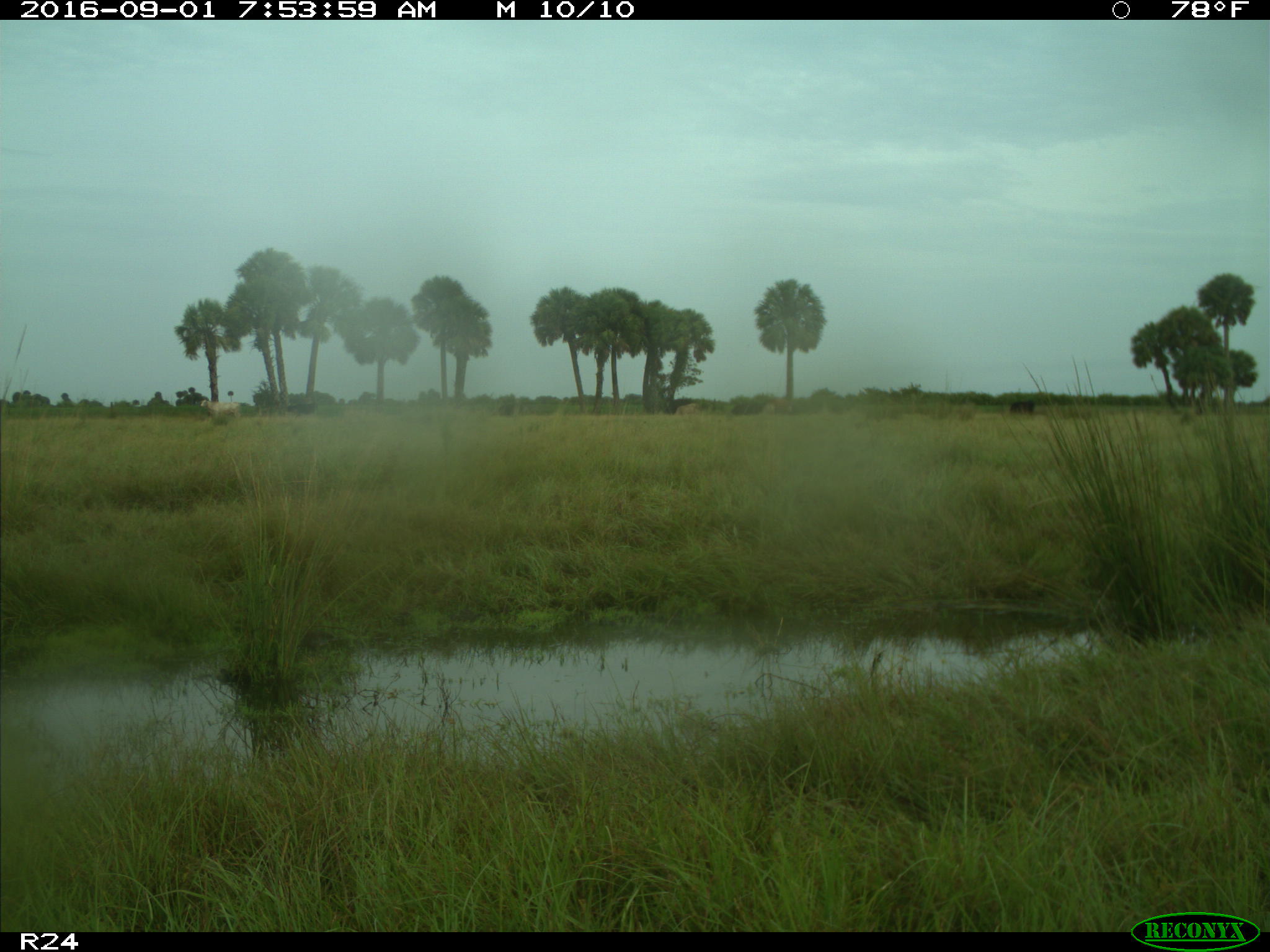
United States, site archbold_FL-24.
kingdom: Animalia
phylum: Chordata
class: Mammalia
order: Artiodactyla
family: Bovidae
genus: Bos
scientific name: Bos taurus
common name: domestic cow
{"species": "Bos taurus (domestic cow)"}